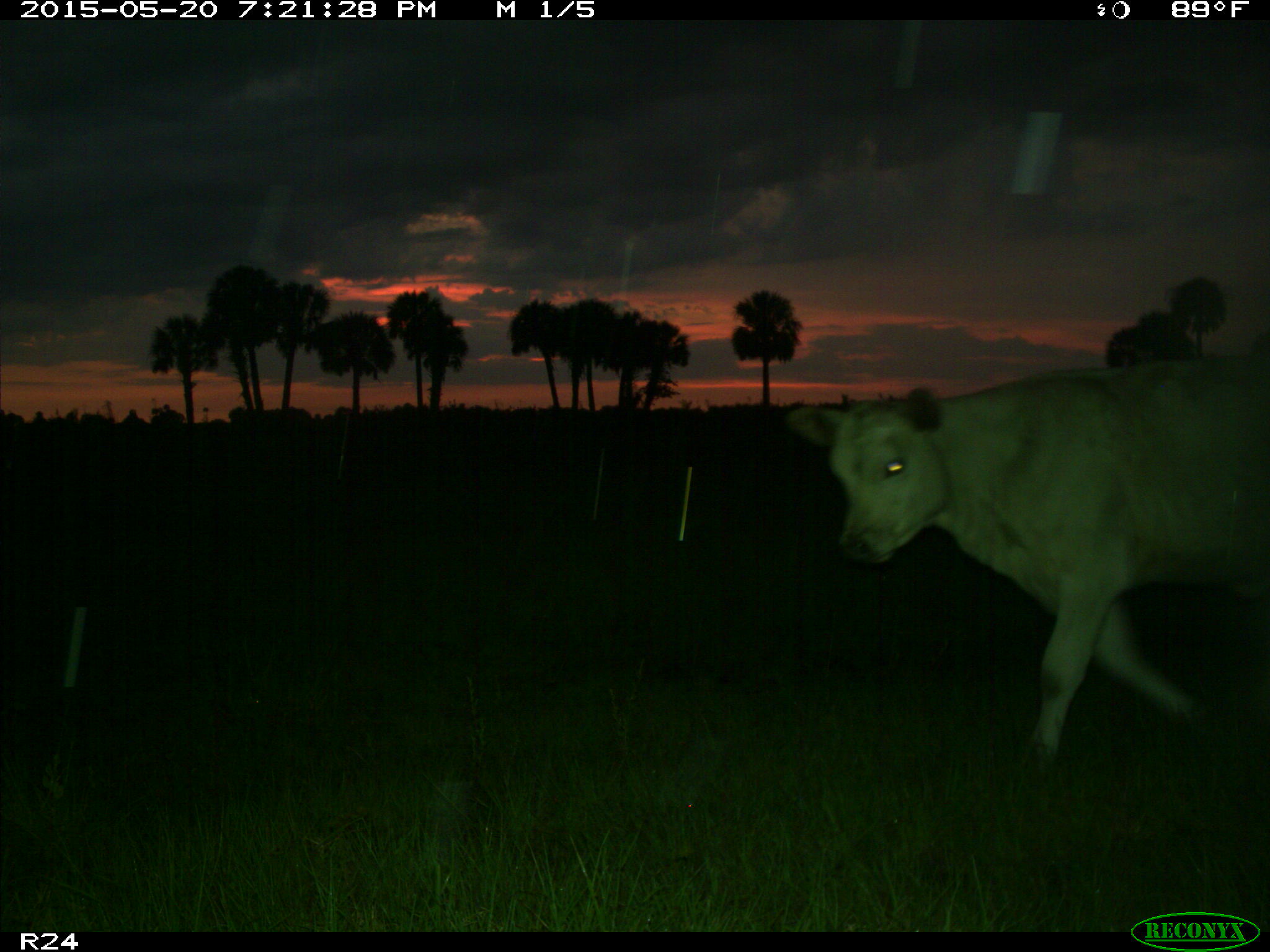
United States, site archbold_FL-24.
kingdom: Animalia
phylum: Chordata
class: Mammalia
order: Artiodactyla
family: Bovidae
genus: Bos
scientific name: Bos taurus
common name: domestic cow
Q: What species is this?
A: Bos taurus (domestic cow).